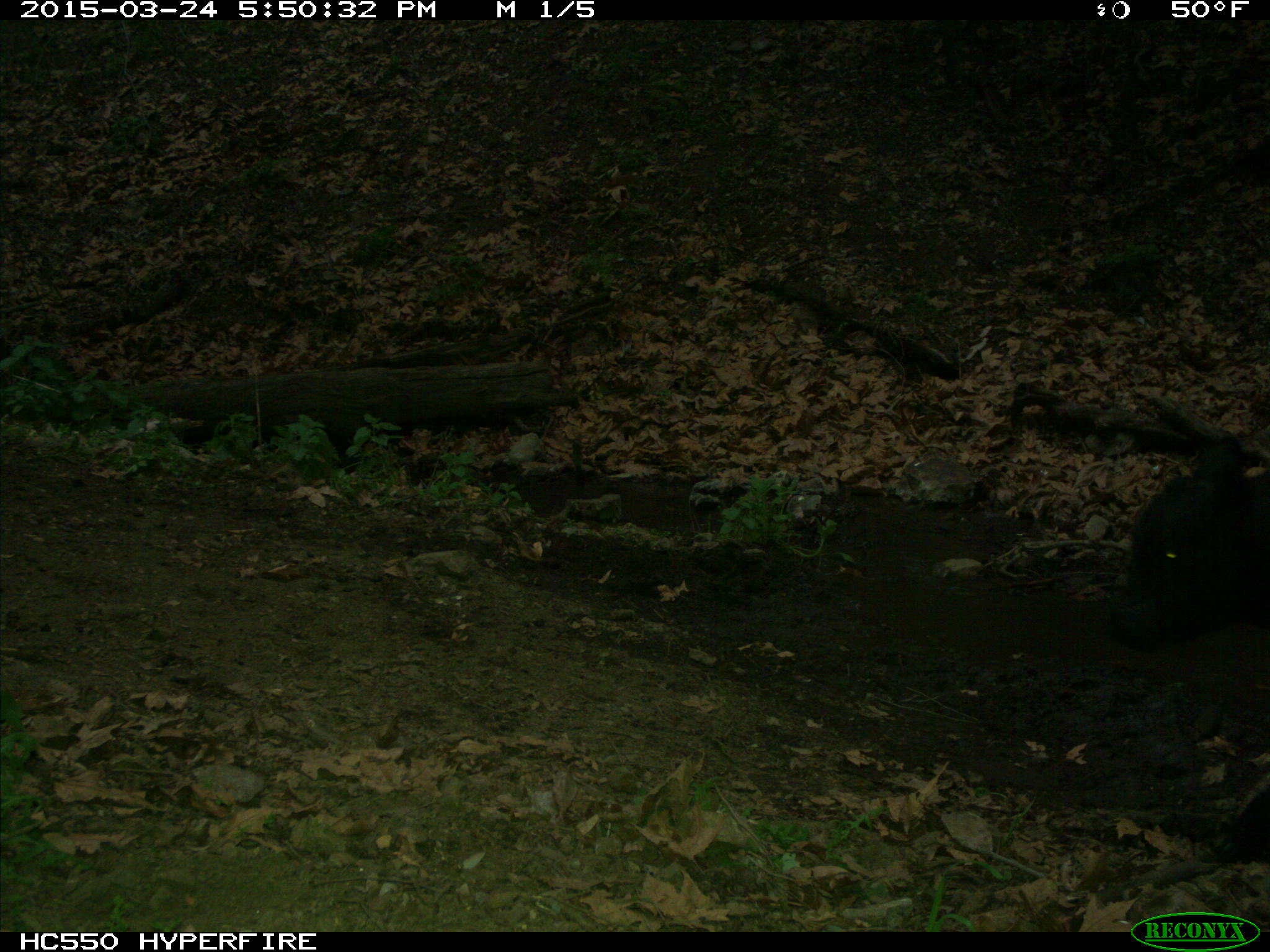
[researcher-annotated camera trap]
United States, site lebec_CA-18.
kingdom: Animalia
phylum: Chordata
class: Mammalia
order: Artiodactyla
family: Bovidae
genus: Bos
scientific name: Bos taurus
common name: domestic cow